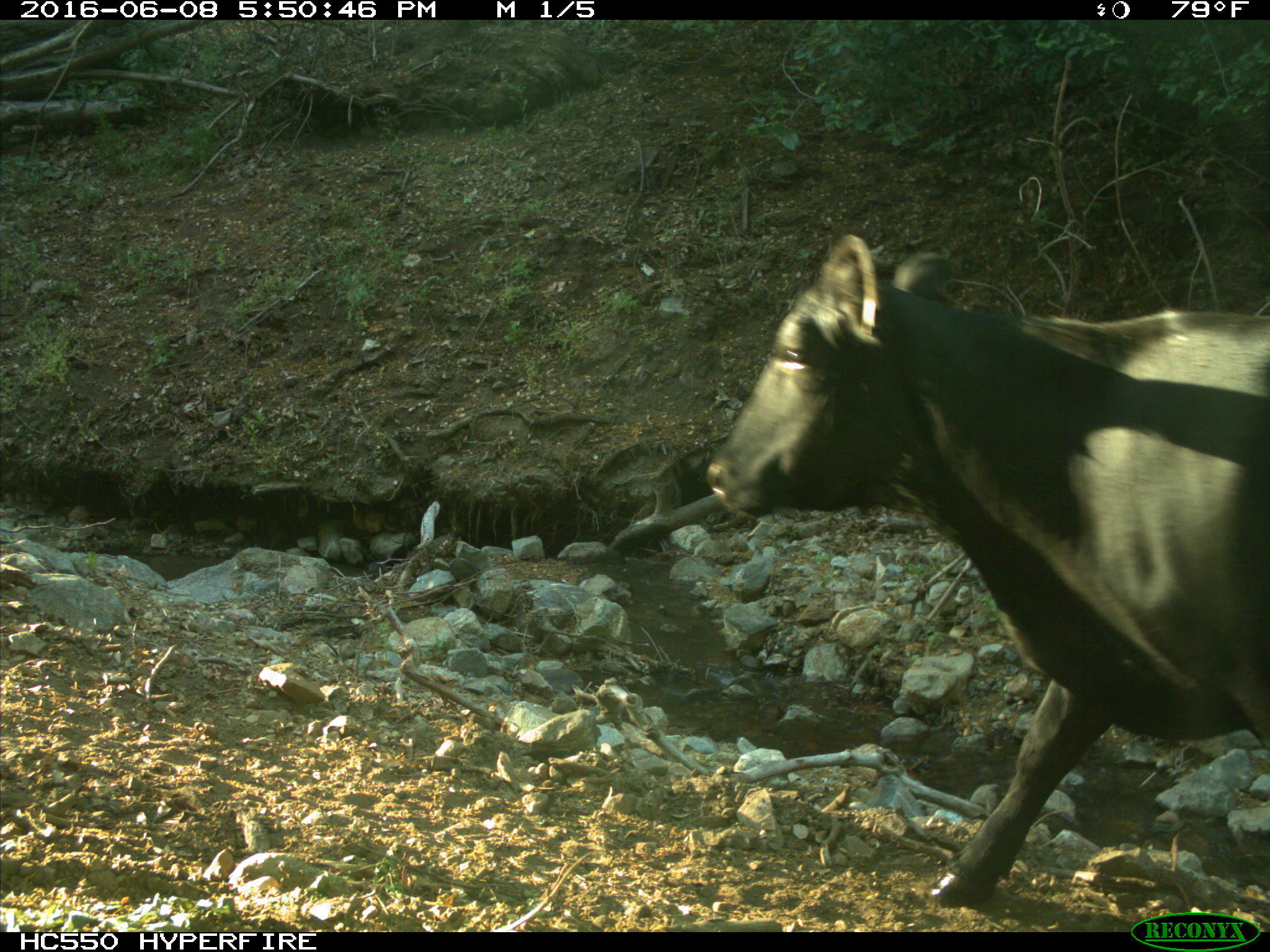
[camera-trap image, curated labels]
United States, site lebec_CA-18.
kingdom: Animalia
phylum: Chordata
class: Mammalia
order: Artiodactyla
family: Bovidae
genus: Bos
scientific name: Bos taurus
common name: domestic cow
Bos taurus (domestic cow).